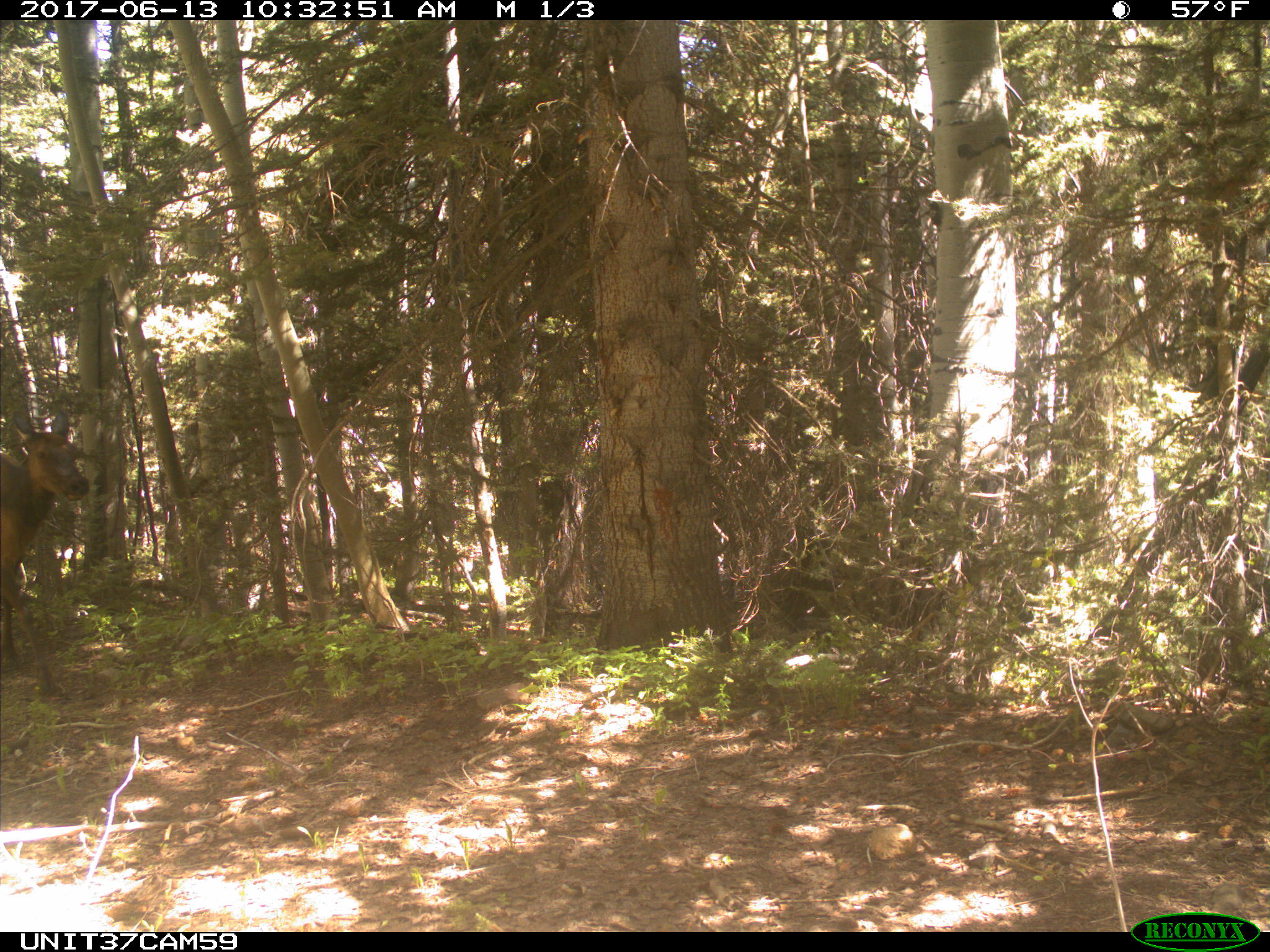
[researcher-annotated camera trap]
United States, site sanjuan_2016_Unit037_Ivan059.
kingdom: Animalia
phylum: Chordata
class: Mammalia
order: Artiodactyla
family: Cervidae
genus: Cervus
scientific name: Cervus elaphus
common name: red deer